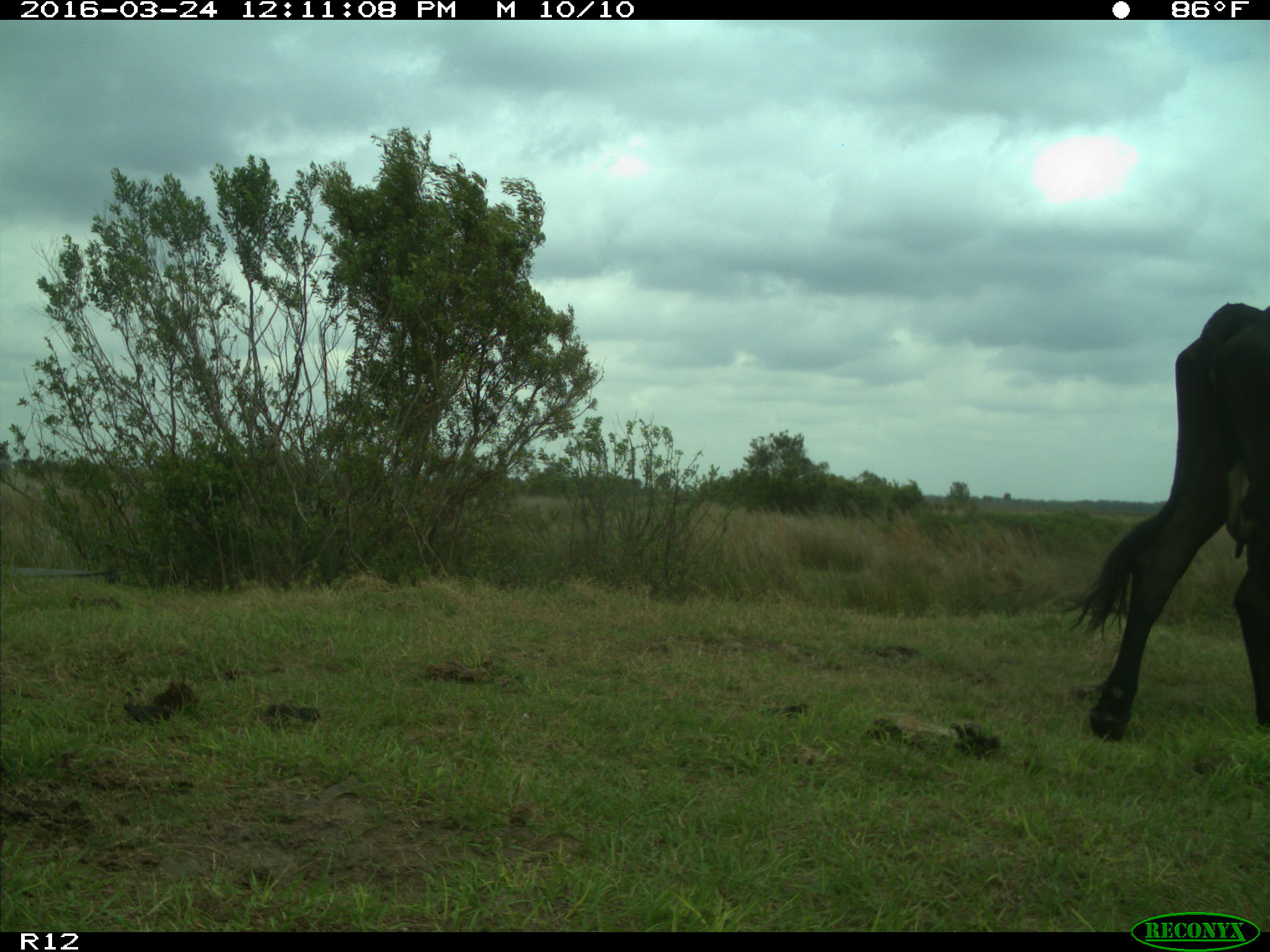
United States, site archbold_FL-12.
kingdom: Animalia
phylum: Chordata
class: Mammalia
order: Artiodactyla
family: Bovidae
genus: Bos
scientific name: Bos taurus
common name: domestic cow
Bos taurus (domestic cow).